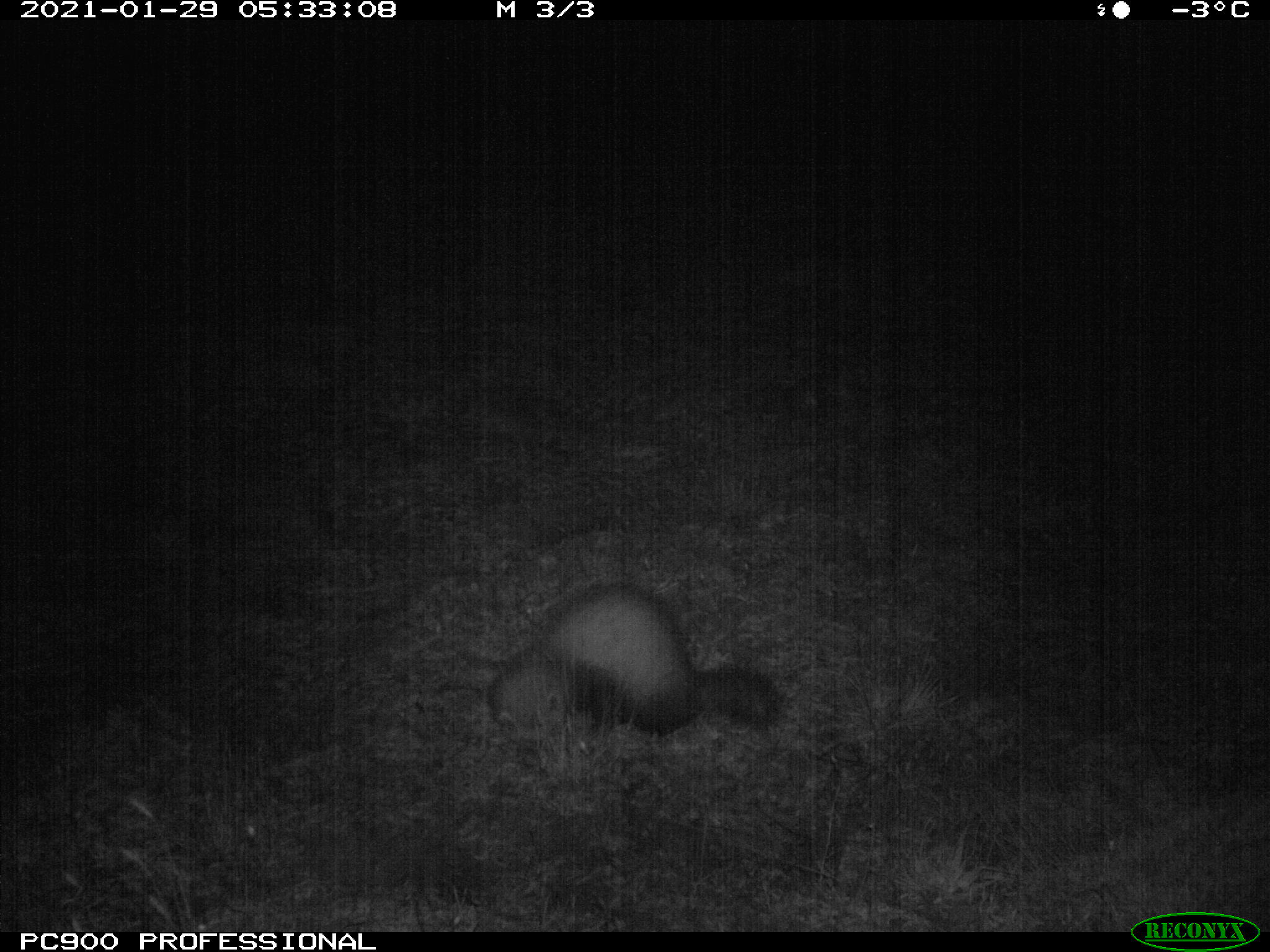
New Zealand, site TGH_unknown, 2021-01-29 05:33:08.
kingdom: Animalia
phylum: Chordata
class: Mammalia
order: Carnivora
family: Mustelidae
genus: Mustela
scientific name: Mustela furo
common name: ferret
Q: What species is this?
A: Ferret (Mustela furo).